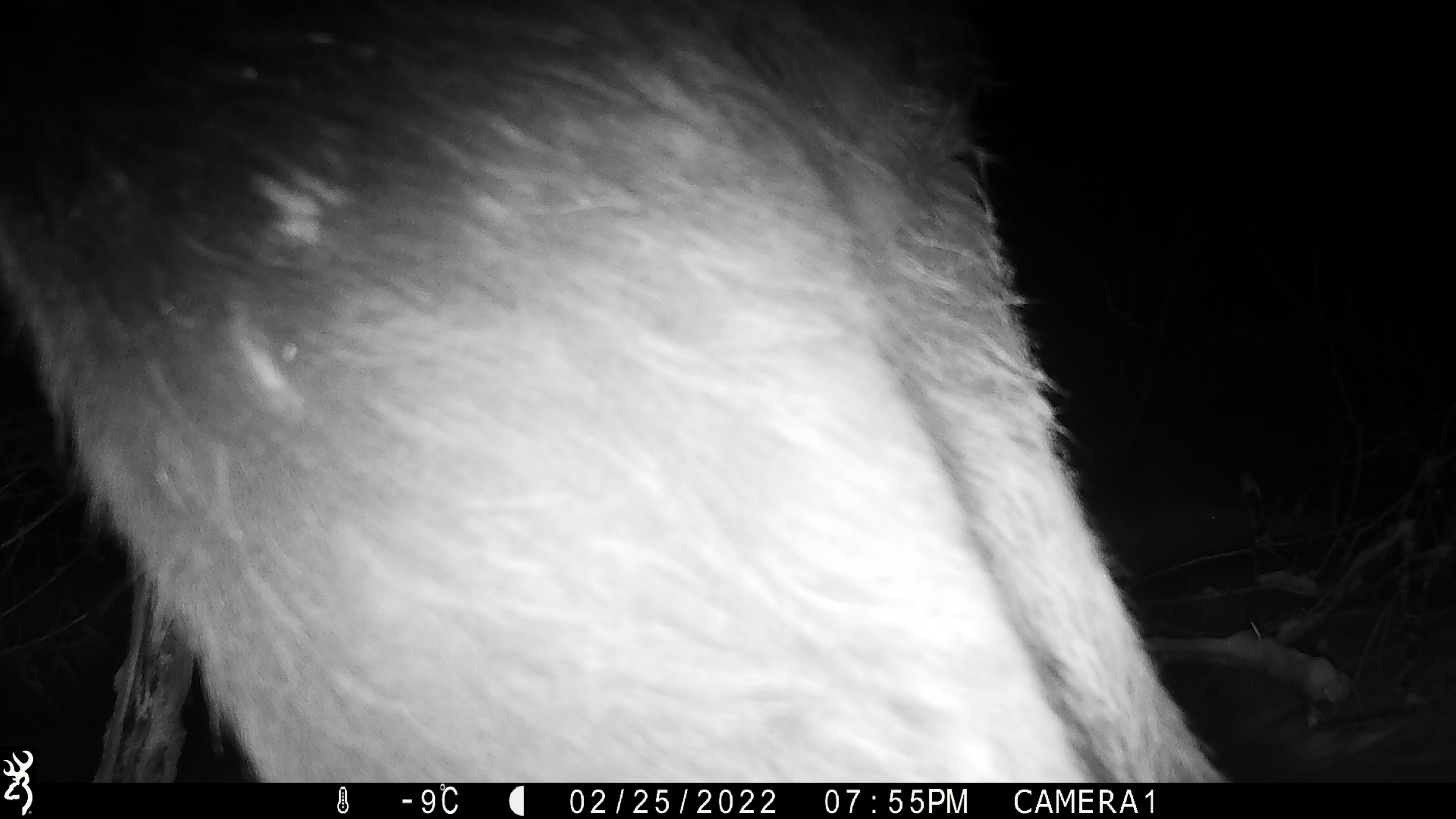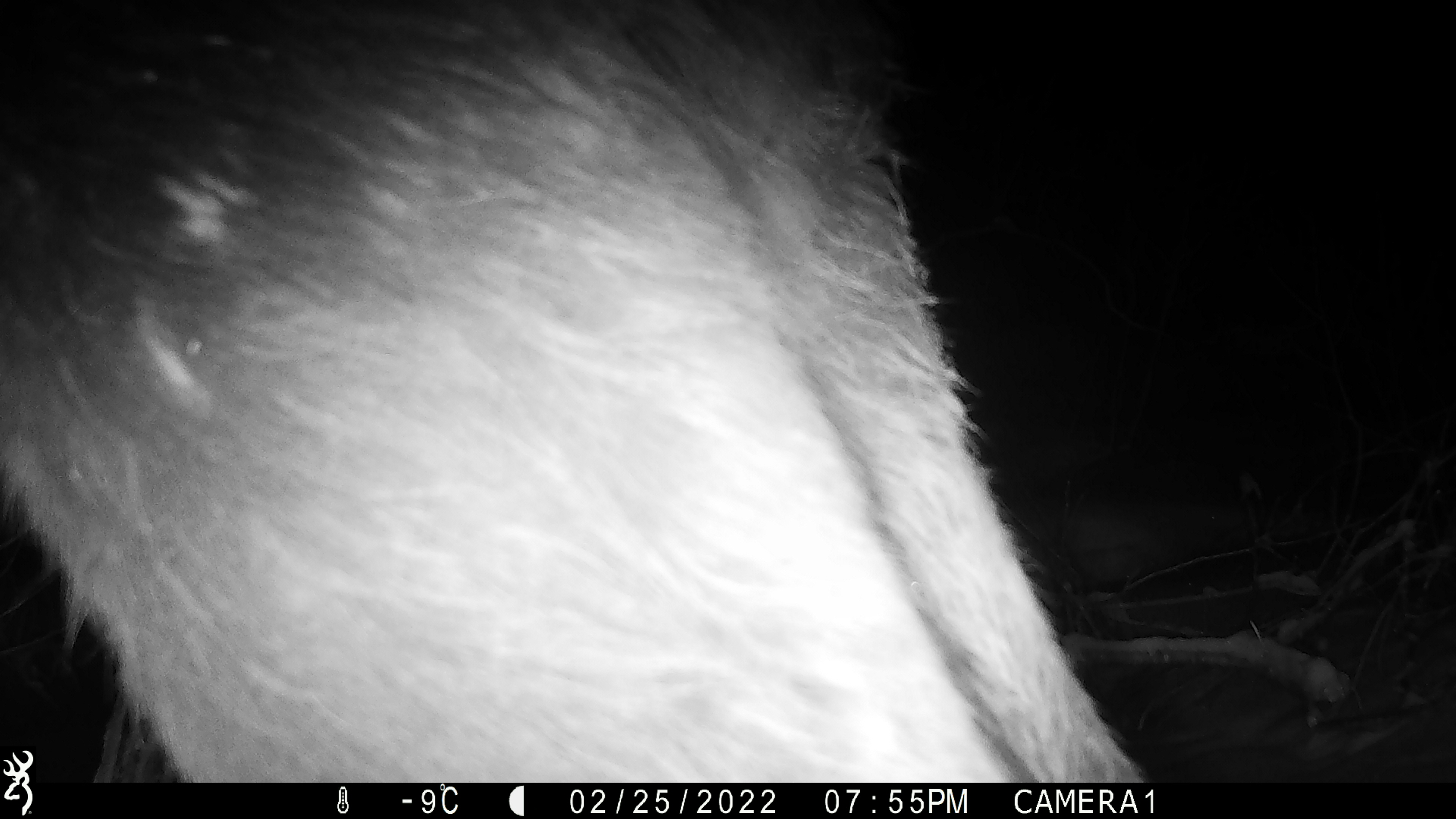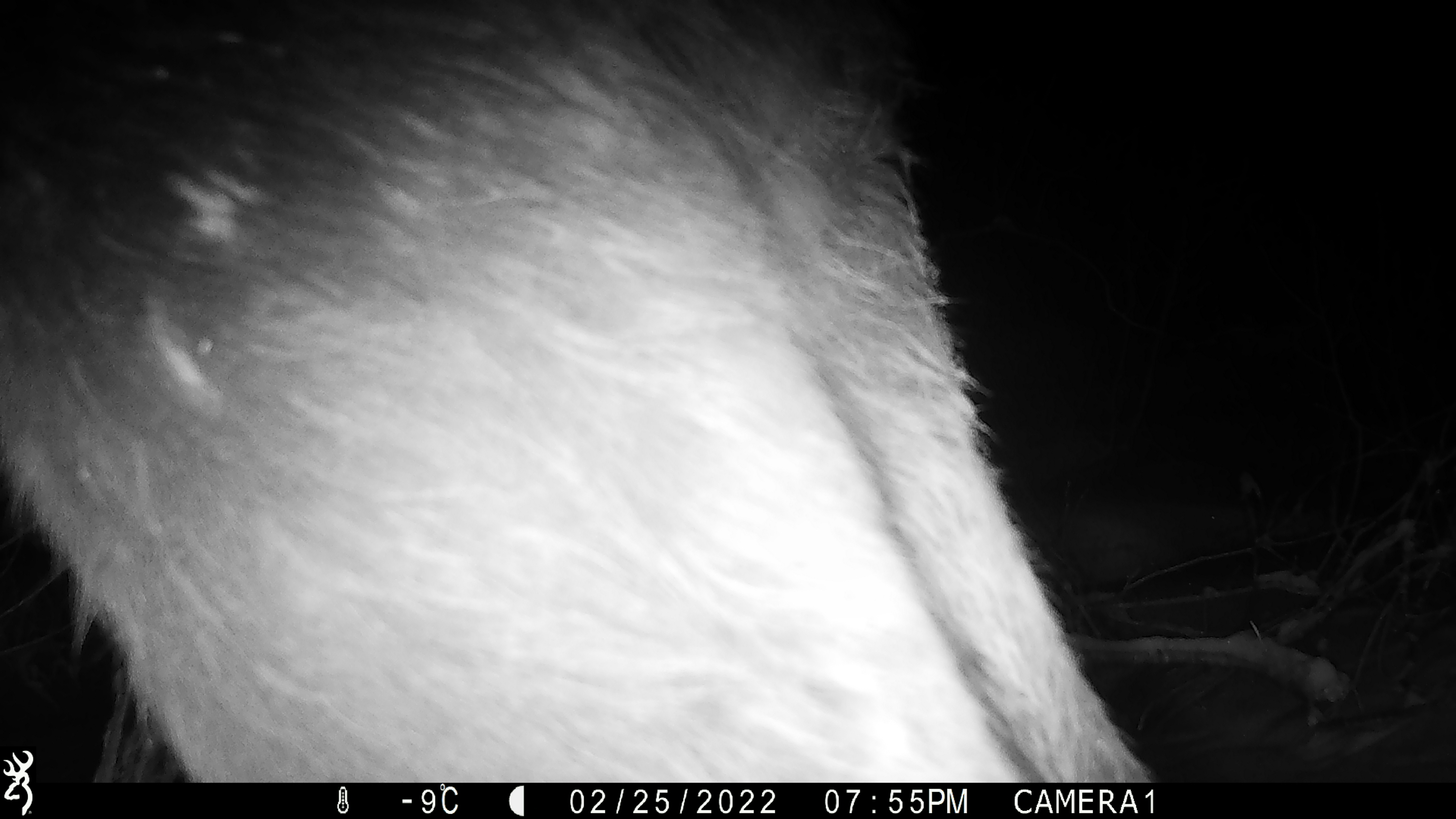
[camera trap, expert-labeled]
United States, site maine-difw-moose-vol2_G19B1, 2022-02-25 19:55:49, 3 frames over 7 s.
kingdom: Animalia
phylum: Chordata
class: Mammalia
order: Artiodactyla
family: Cervidae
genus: Alces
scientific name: Alces alces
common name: moose